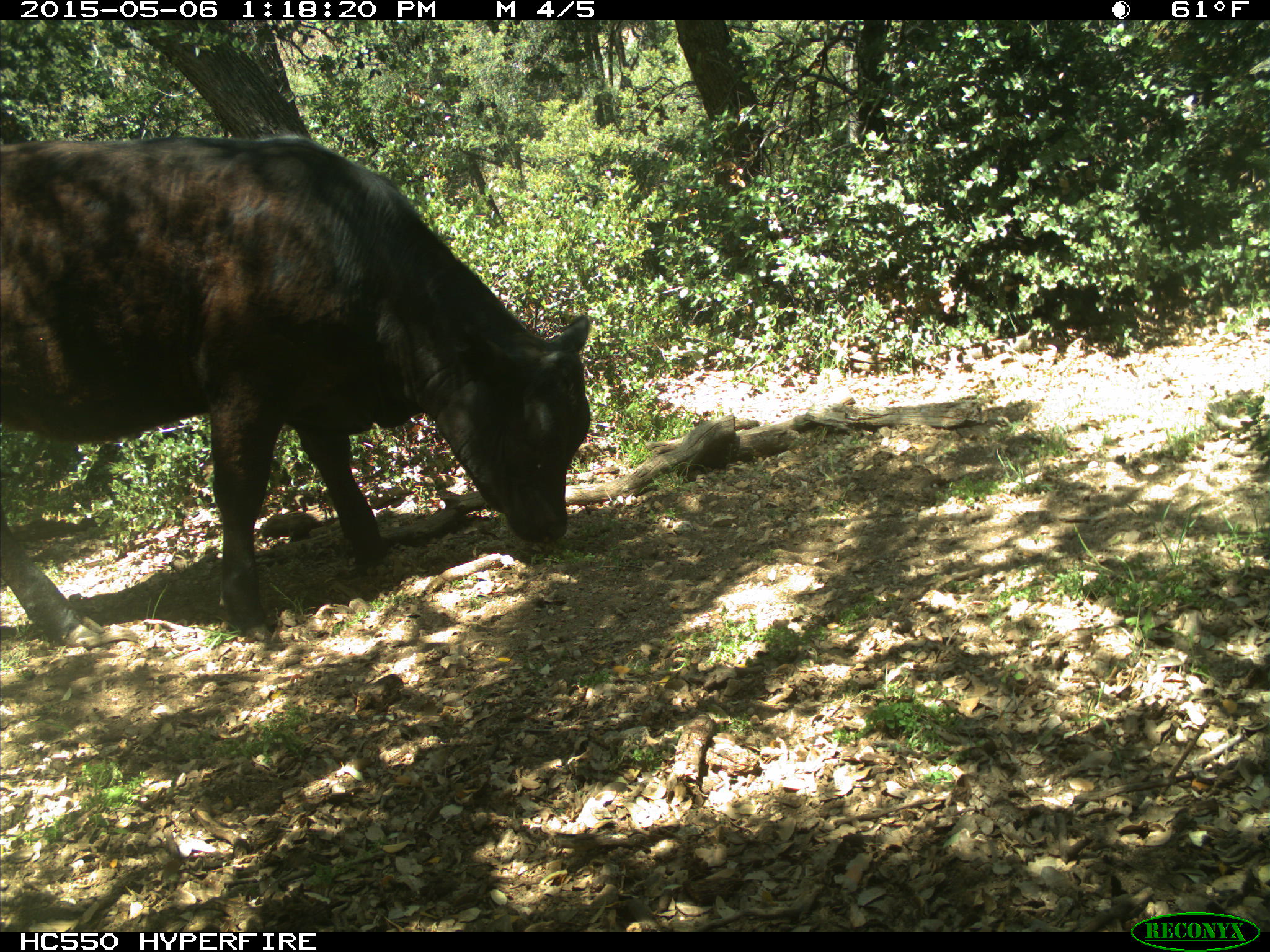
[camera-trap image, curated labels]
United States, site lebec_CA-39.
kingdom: Animalia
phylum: Chordata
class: Mammalia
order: Artiodactyla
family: Bovidae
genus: Bos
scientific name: Bos taurus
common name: domestic cow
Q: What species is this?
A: Bos taurus (domestic cow).